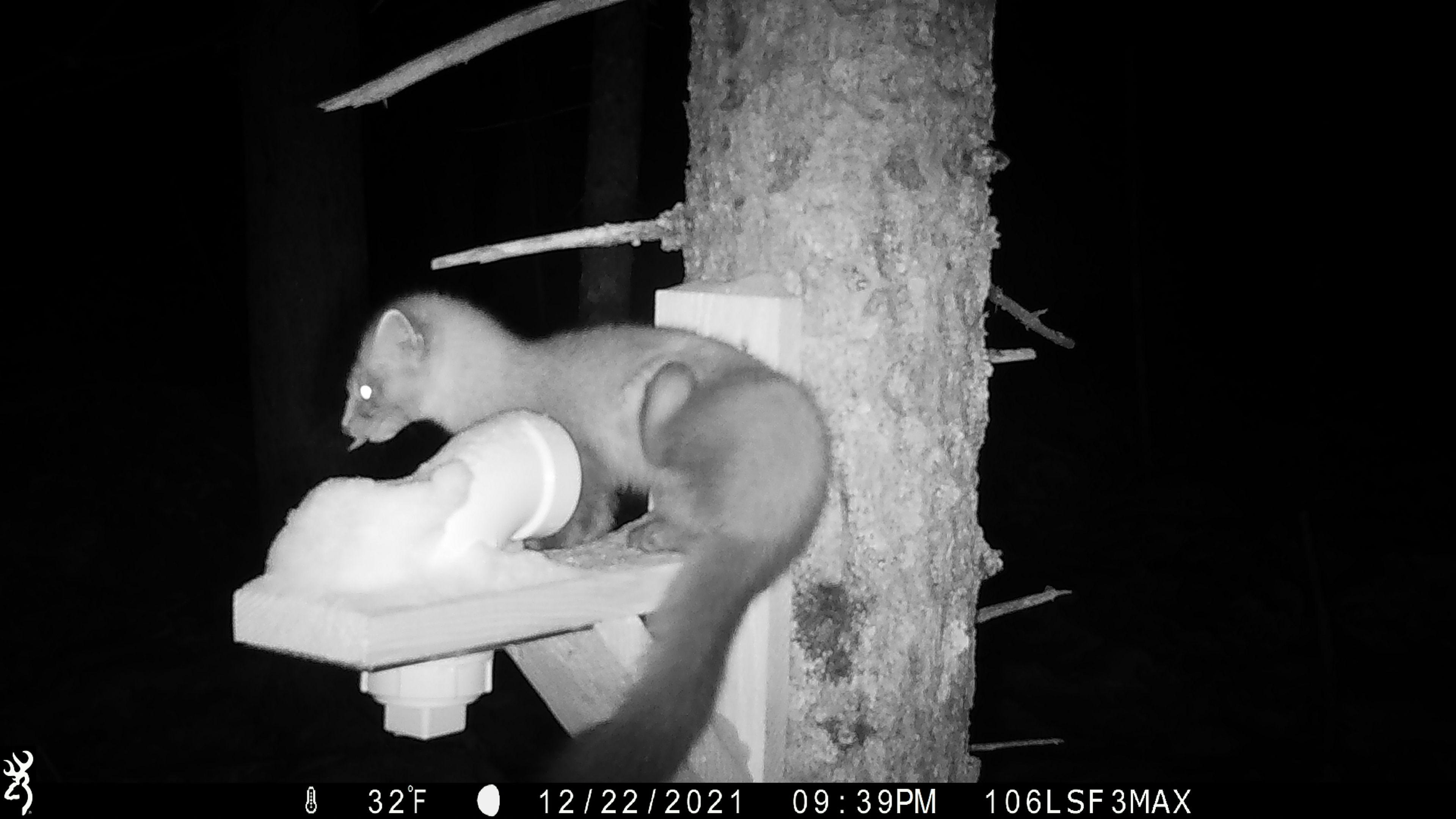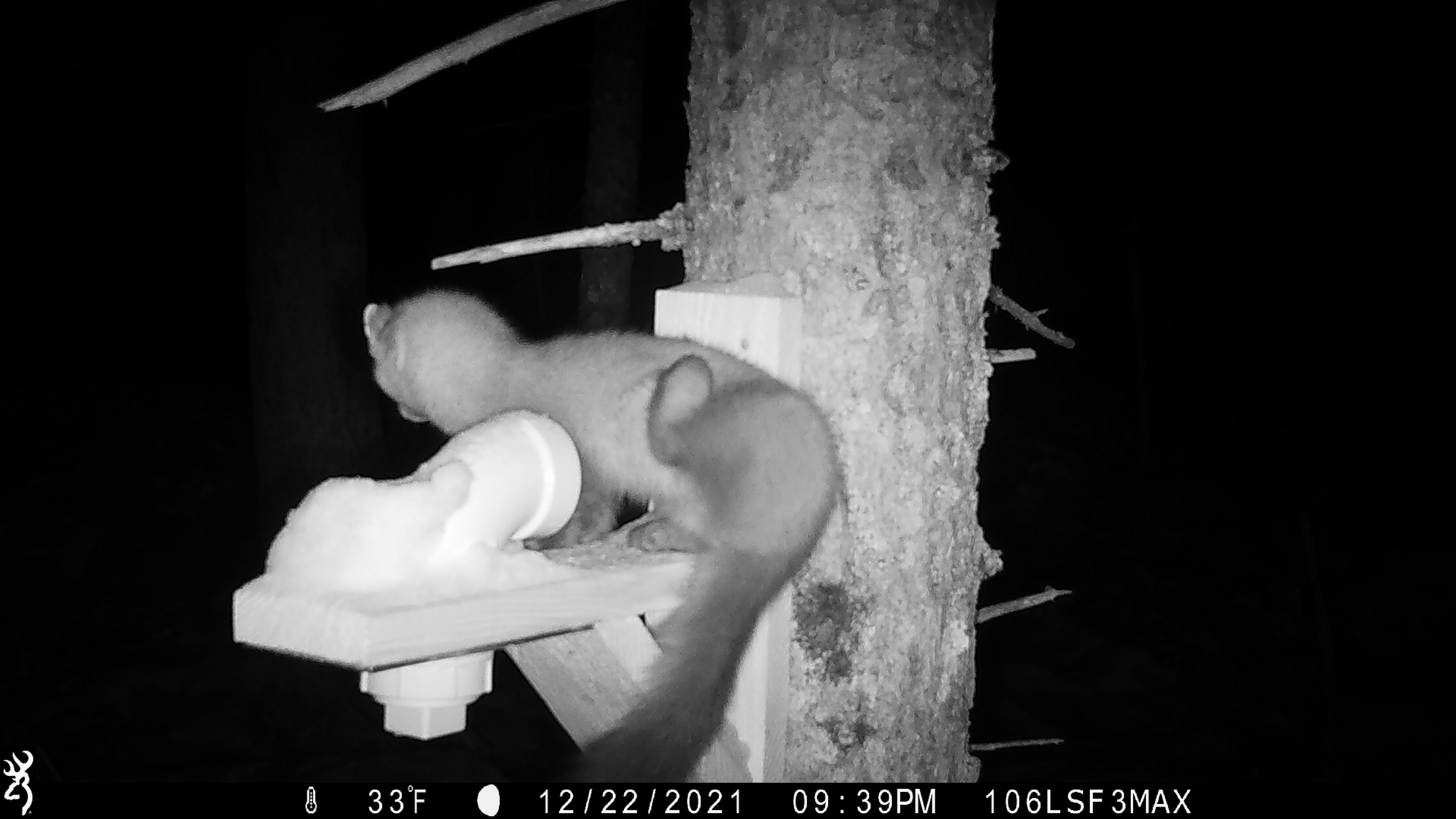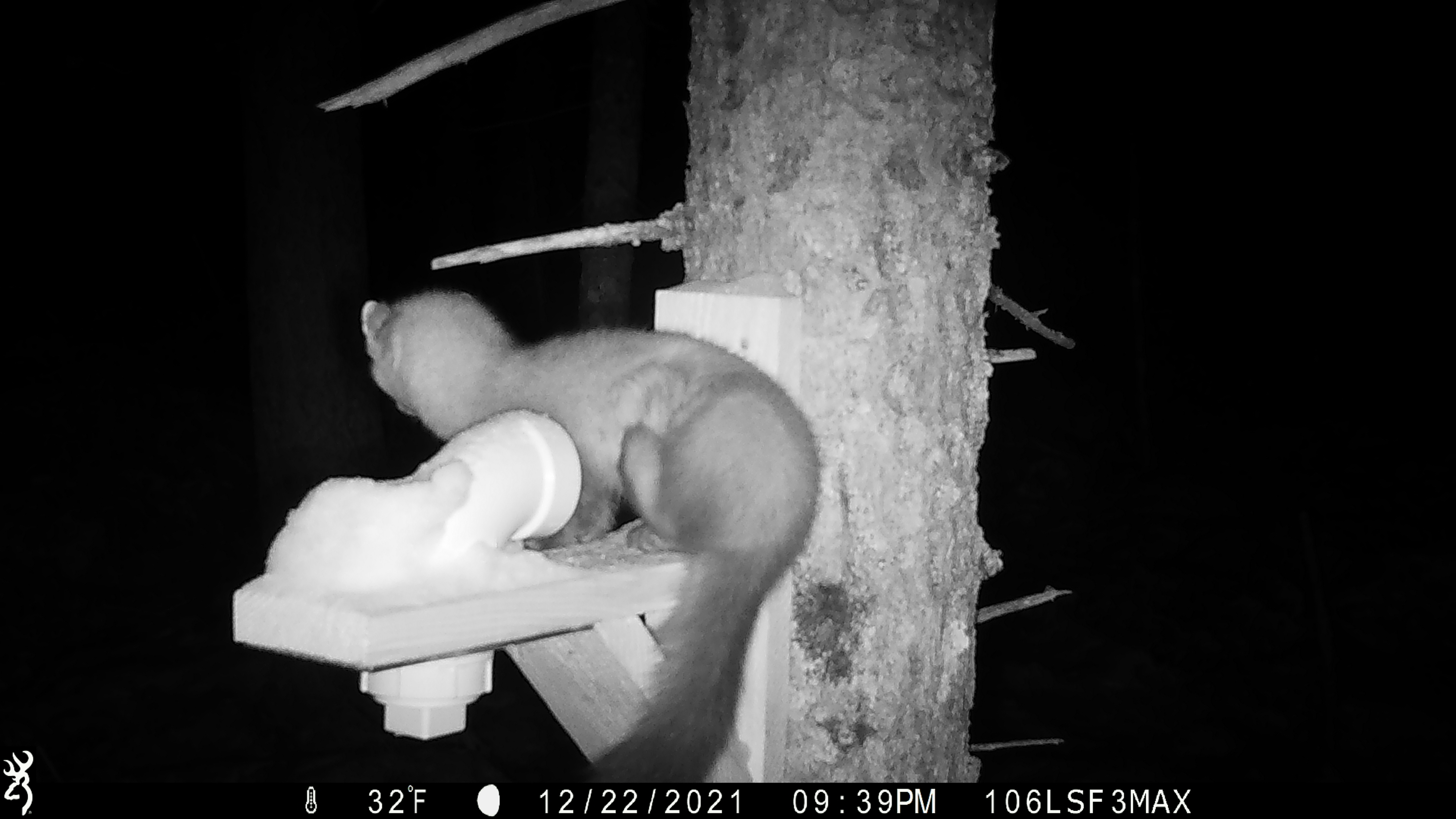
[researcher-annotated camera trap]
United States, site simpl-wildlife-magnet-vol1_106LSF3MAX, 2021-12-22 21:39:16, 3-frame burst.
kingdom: Animalia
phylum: Chordata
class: Mammalia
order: Carnivora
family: Mustelidae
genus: Martes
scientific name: Martes americana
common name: american marten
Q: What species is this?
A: American marten (Martes americana).